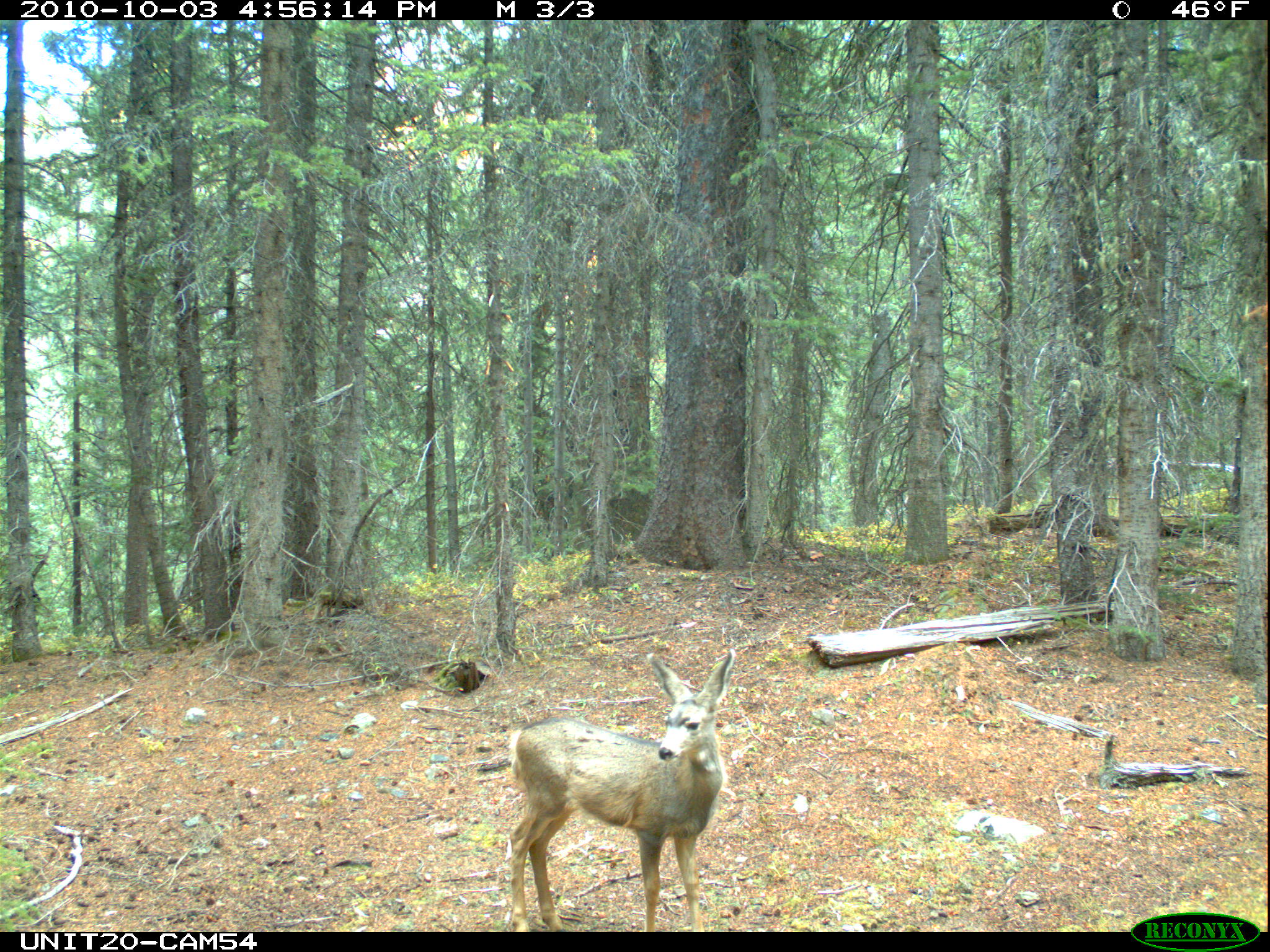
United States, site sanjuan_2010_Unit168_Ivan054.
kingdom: Animalia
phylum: Chordata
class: Mammalia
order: Artiodactyla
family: Cervidae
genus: Odocoileus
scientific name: Odocoileus hemionus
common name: mule deer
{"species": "Odocoileus hemionus (mule deer)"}